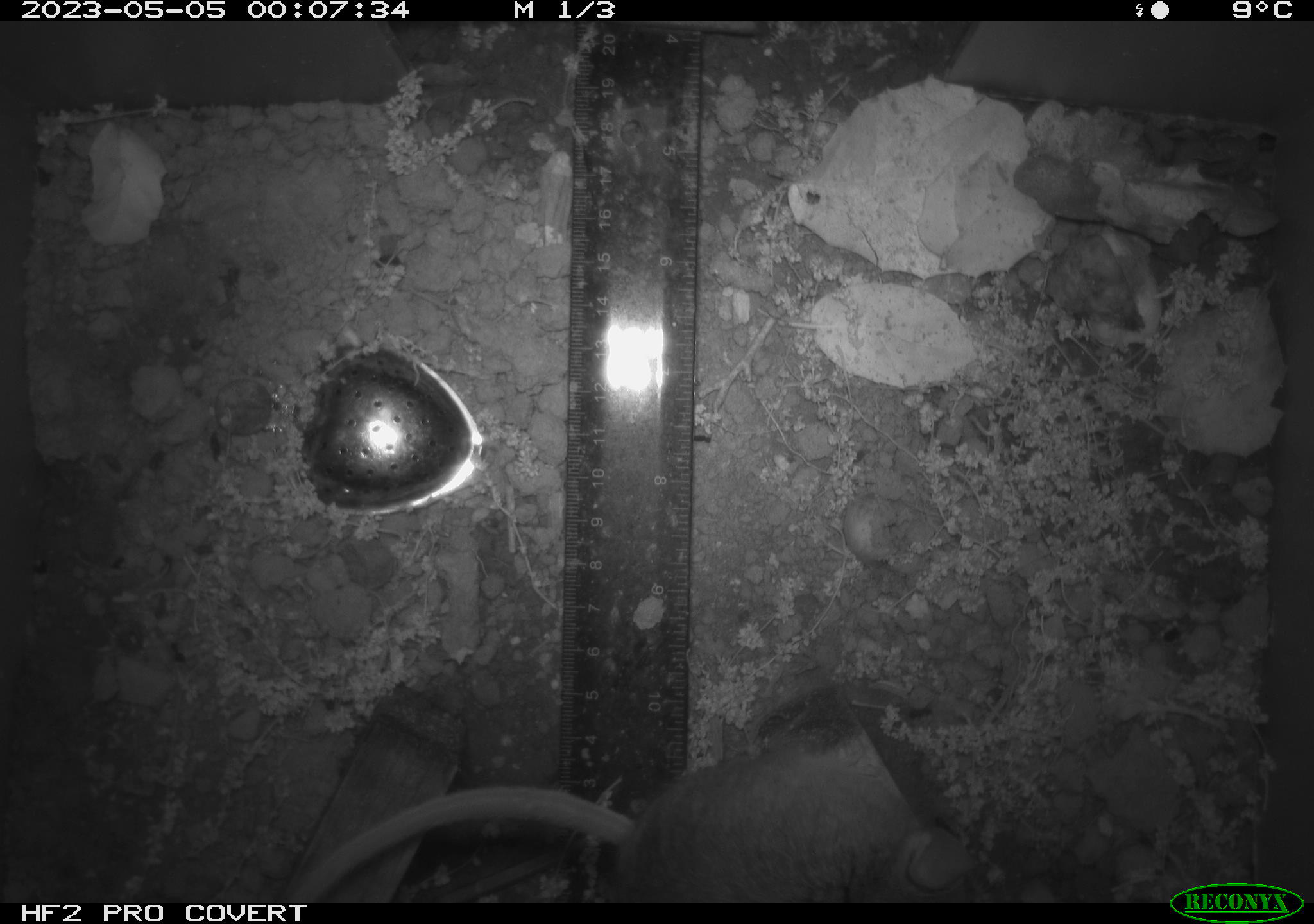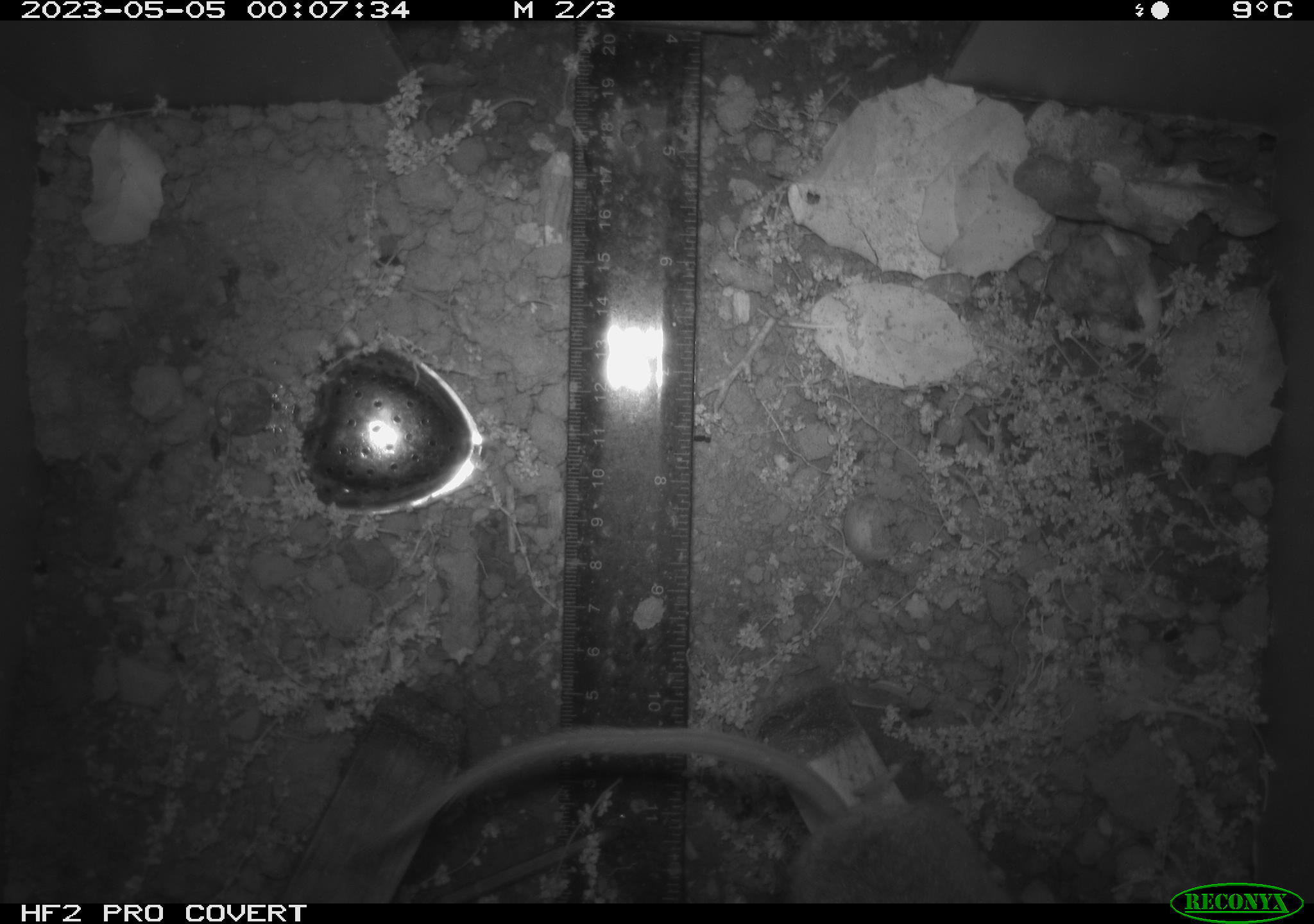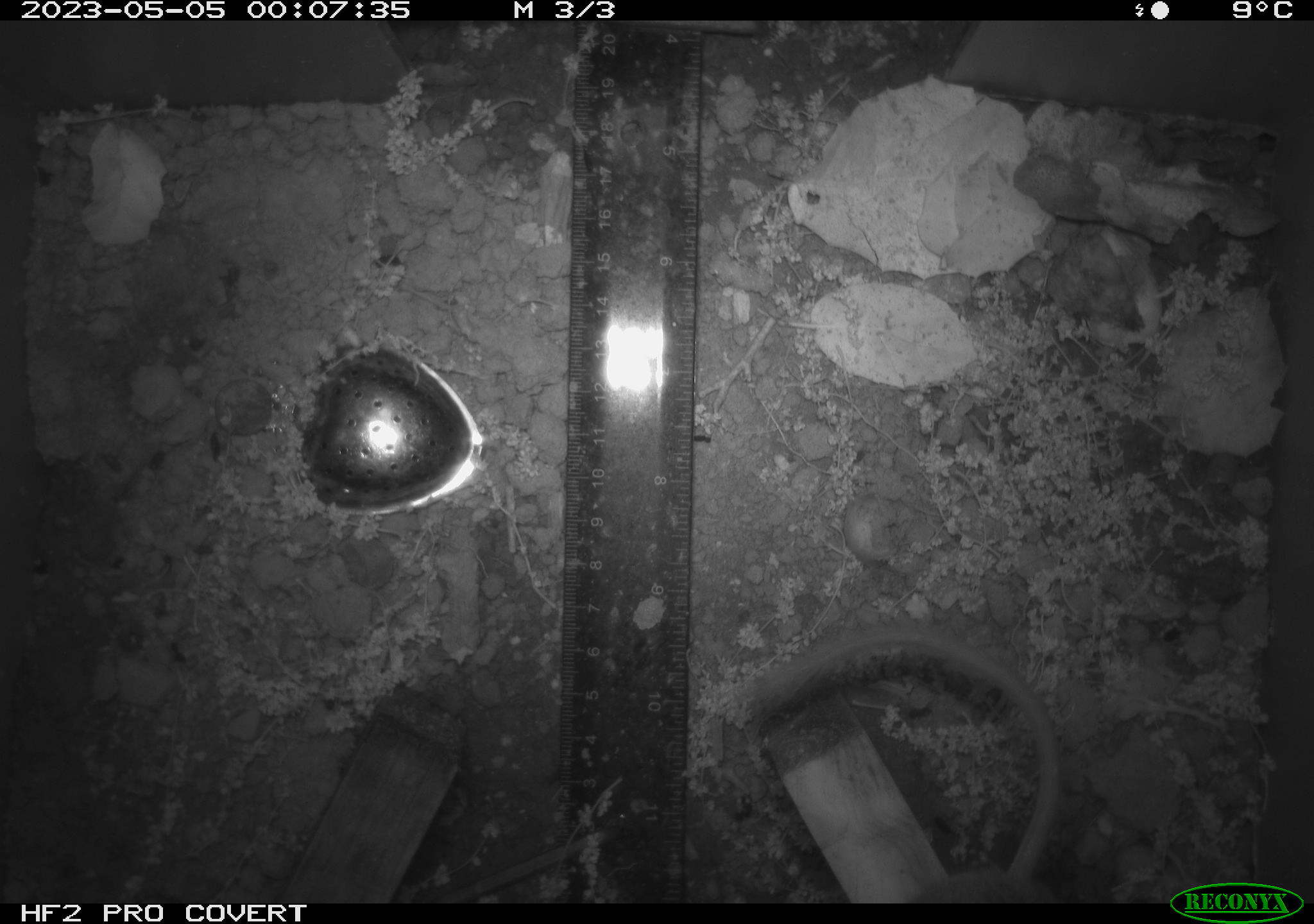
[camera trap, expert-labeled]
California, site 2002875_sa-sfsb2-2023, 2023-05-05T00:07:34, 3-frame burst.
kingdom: Animalia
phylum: Chordata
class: Mammalia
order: Rodentia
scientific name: Rodentia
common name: mouse species